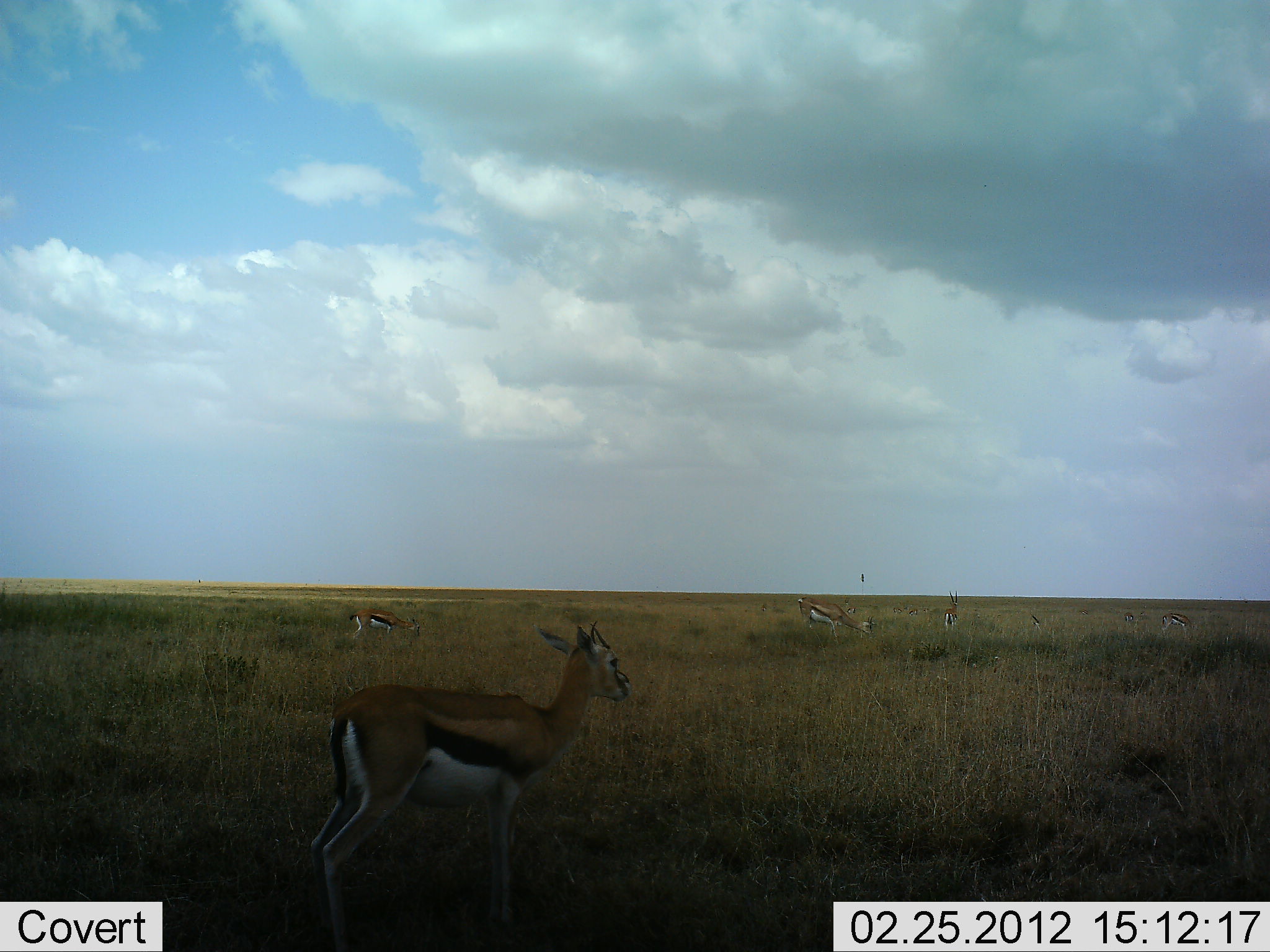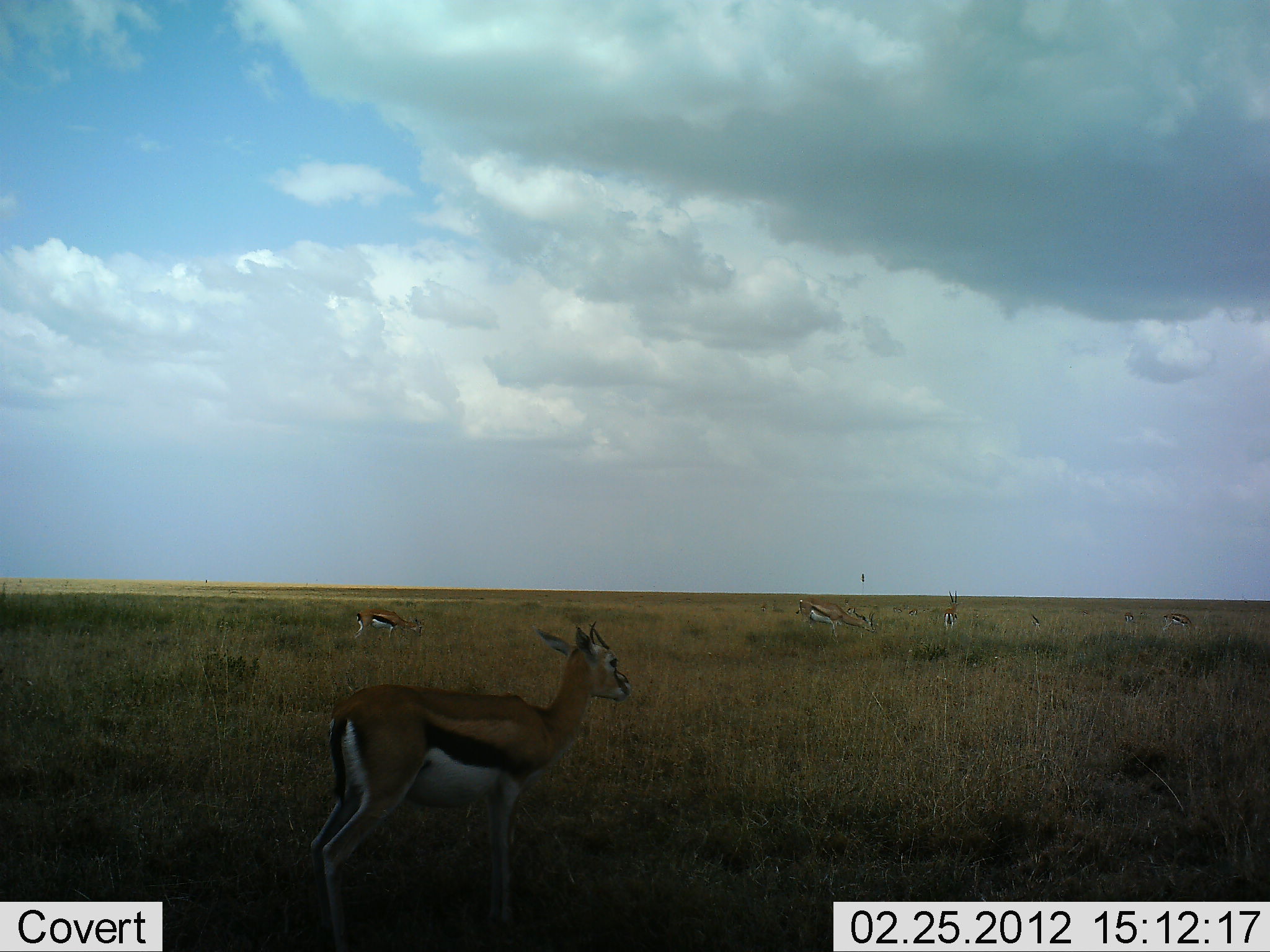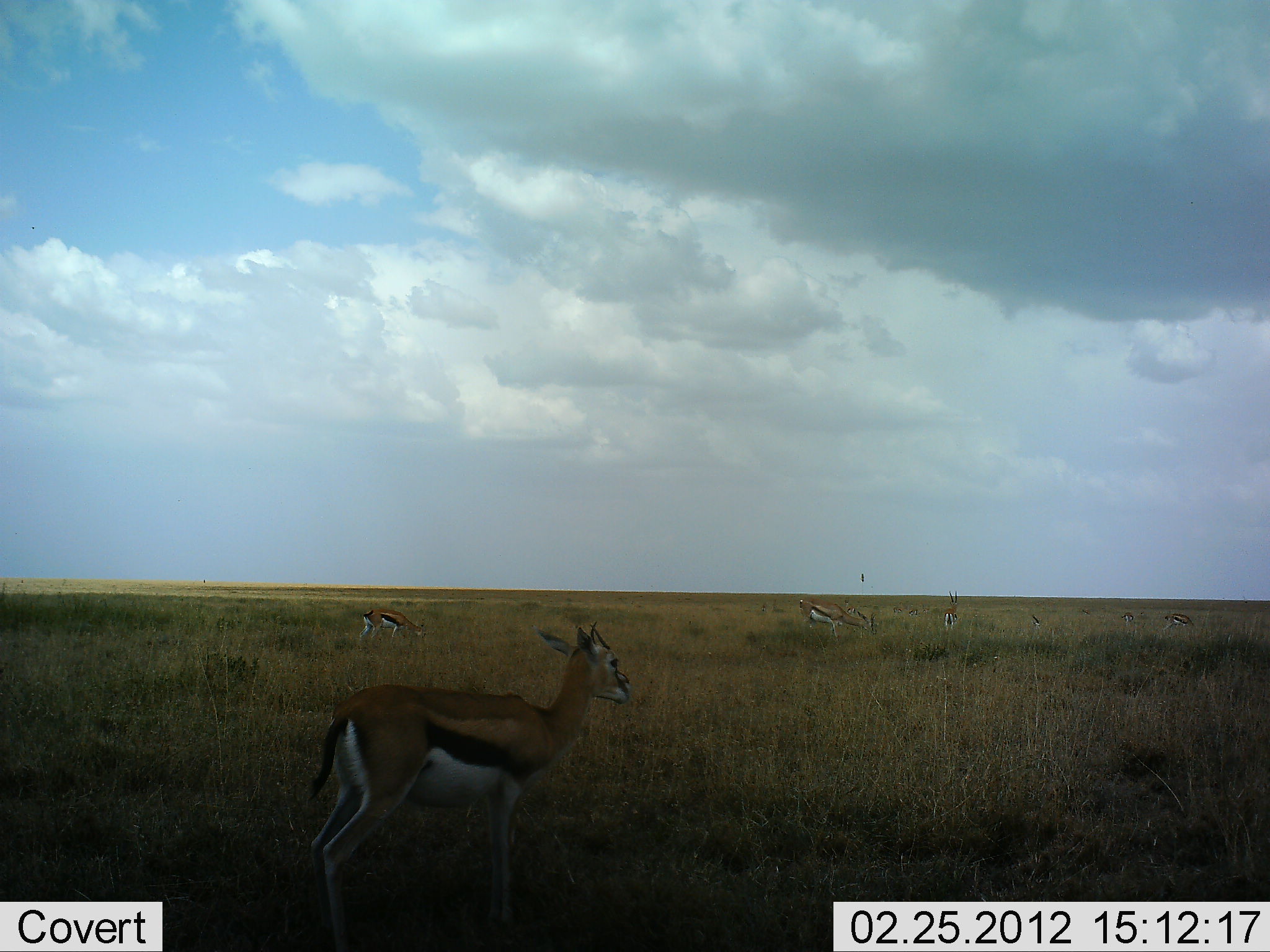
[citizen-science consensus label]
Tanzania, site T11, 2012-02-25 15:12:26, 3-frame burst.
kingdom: Animalia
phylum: Chordata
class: Mammalia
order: Artiodactyla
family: Bovidae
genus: Eudorcas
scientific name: Eudorcas thomsonii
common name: thomson's gazelle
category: gazellethomsons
Gazellethomsons (thomson's gazelle) (Eudorcas thomsonii), count 6. Behavior (volunteer vote fractions): standing 94%, resting 11%, moving 11%, interacting 0%. Young present (vote fraction): 0%. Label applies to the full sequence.